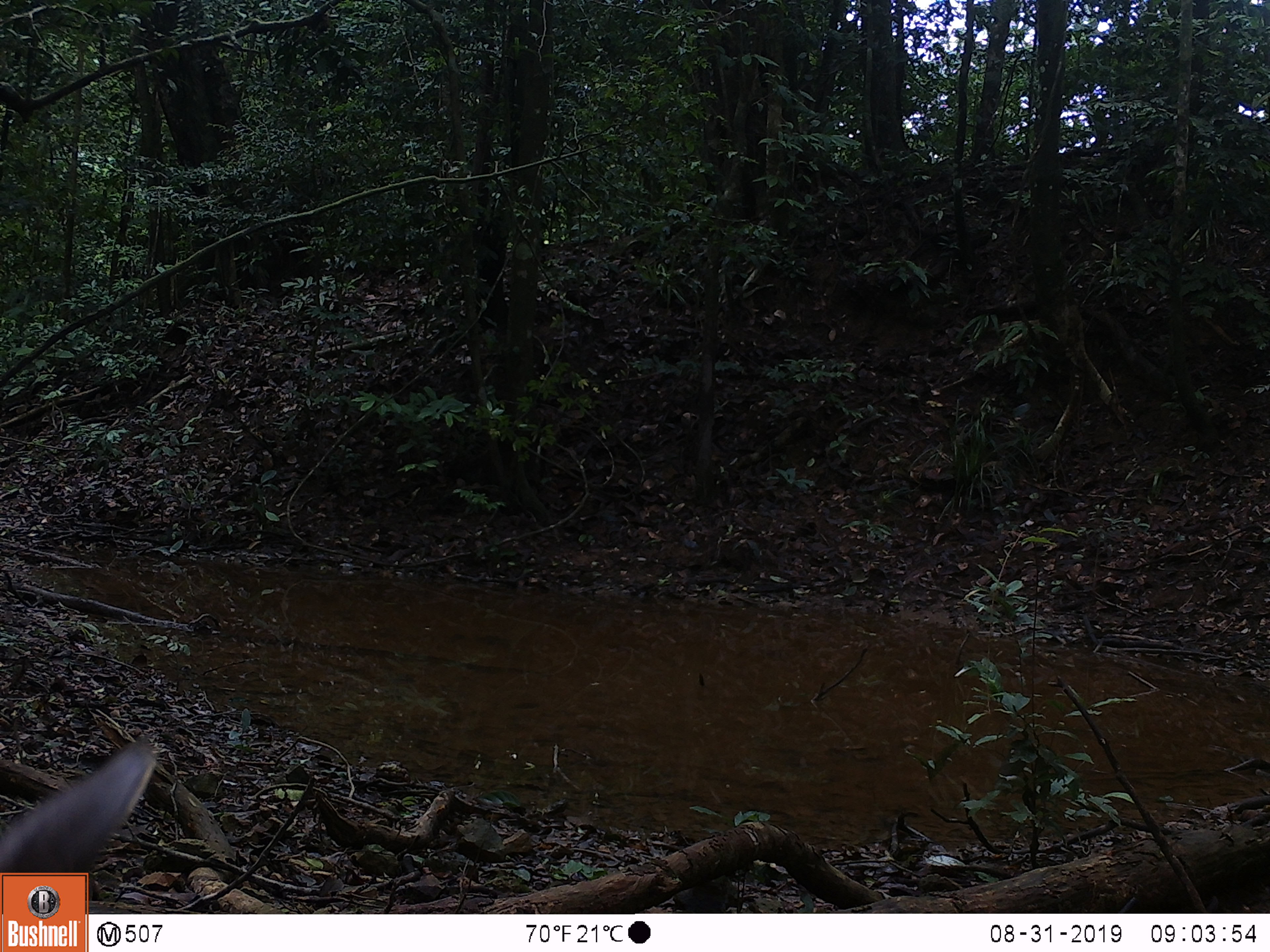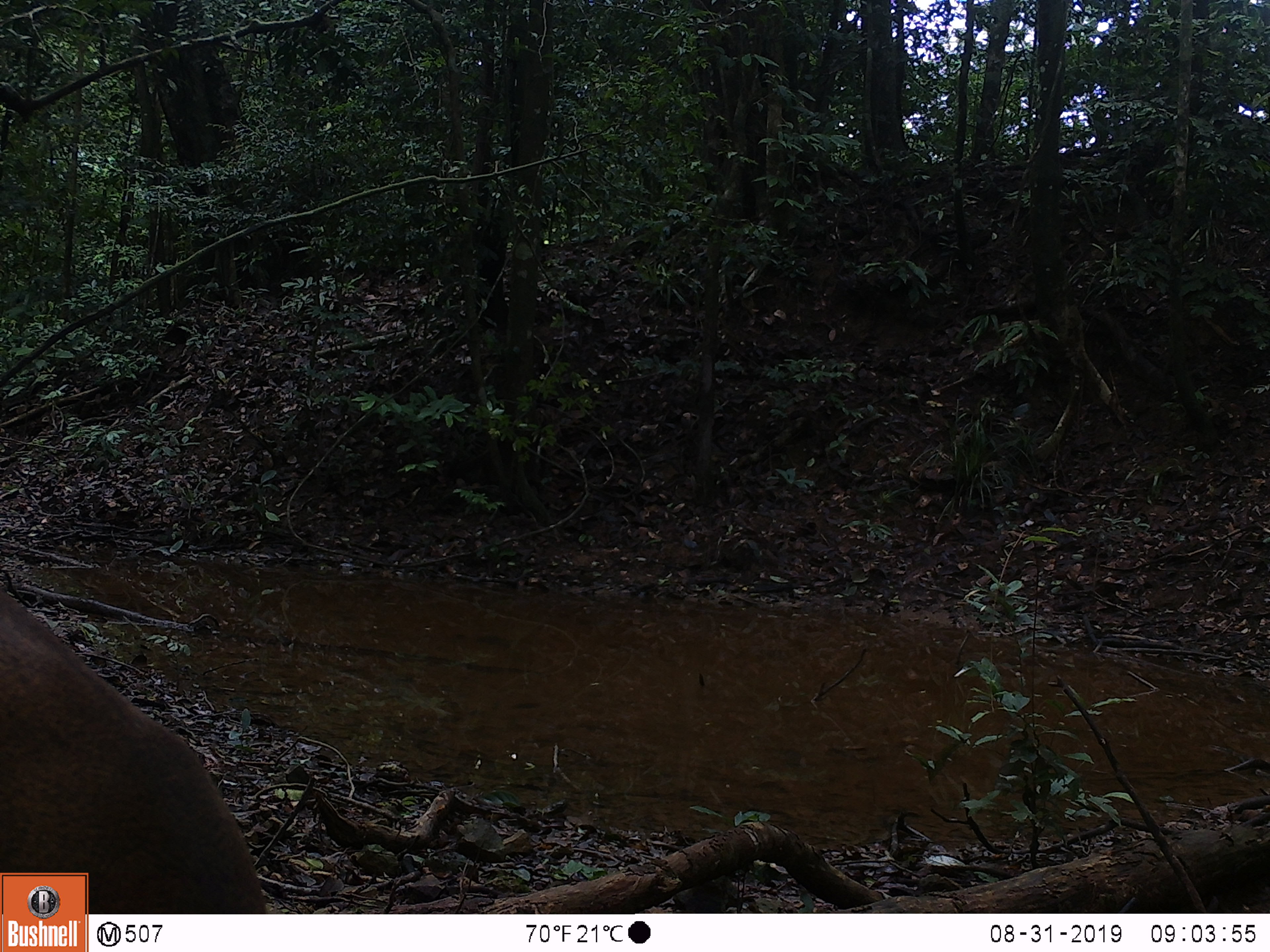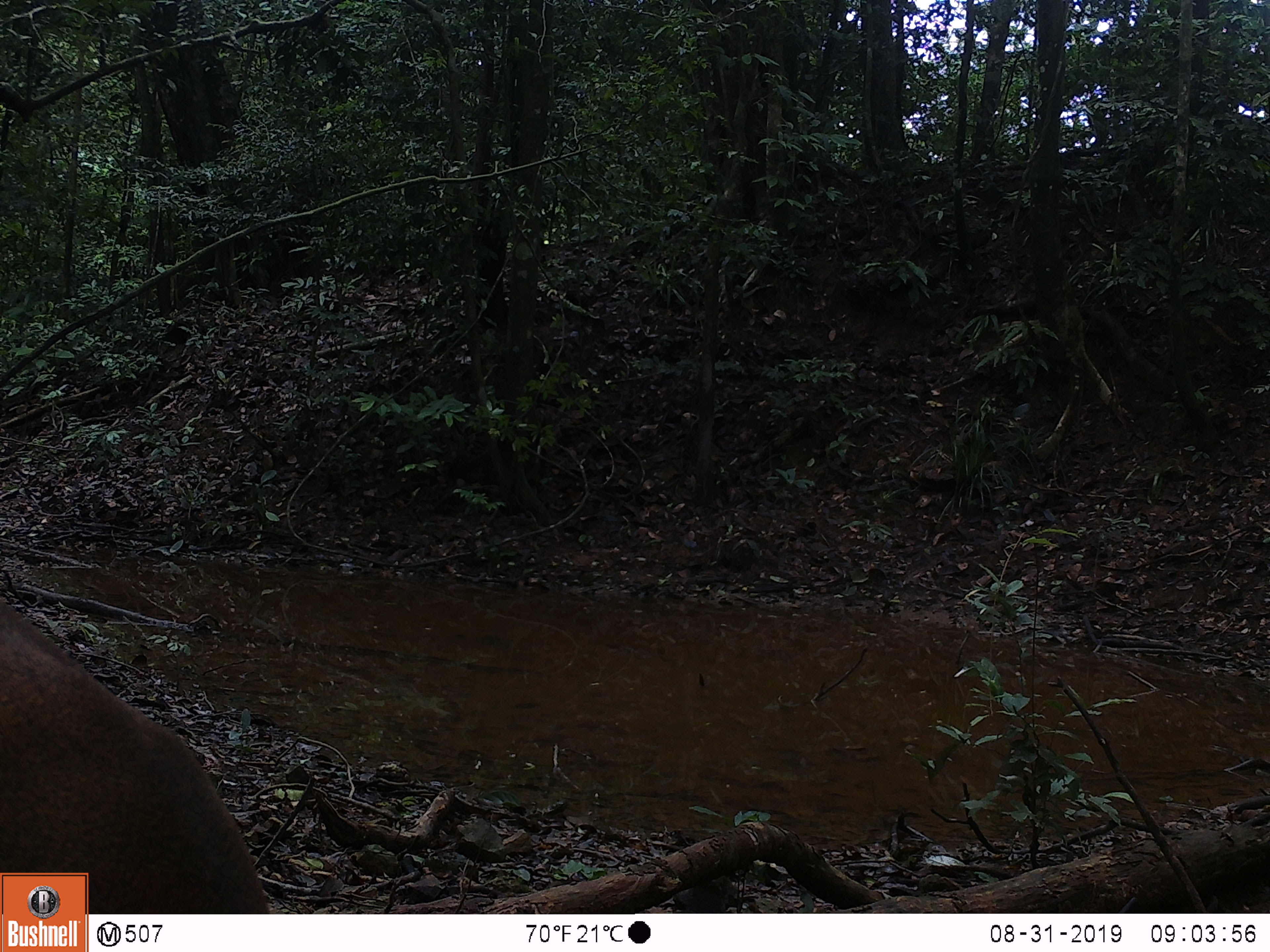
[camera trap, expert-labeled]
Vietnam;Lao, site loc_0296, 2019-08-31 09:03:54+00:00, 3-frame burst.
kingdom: Animalia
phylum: Chordata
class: Mammalia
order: Artiodactyla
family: Cervidae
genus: Muntiacus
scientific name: Muntiacus vuquangensis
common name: large-antlered muntjac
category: large antlered muntjac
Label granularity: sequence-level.